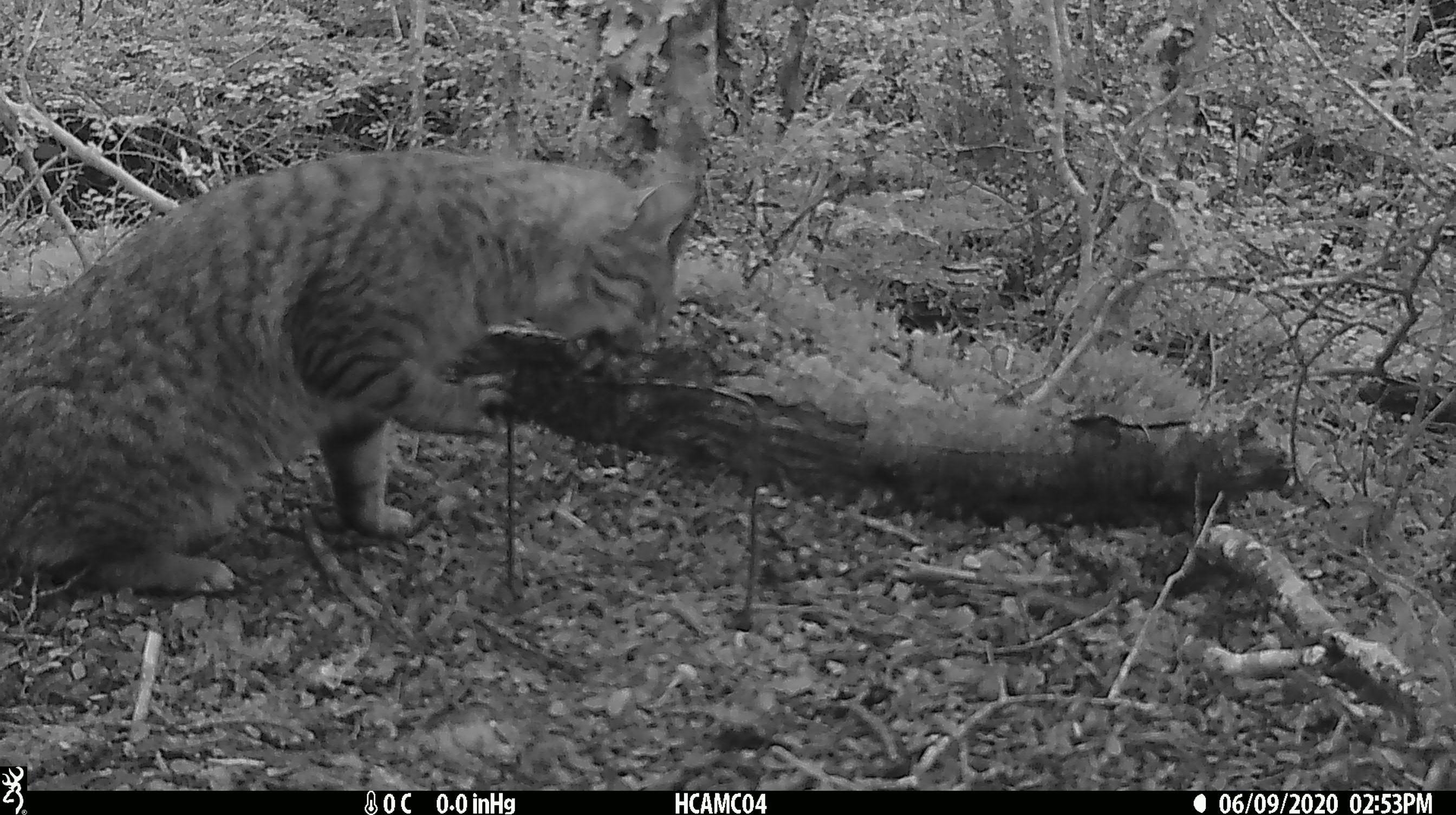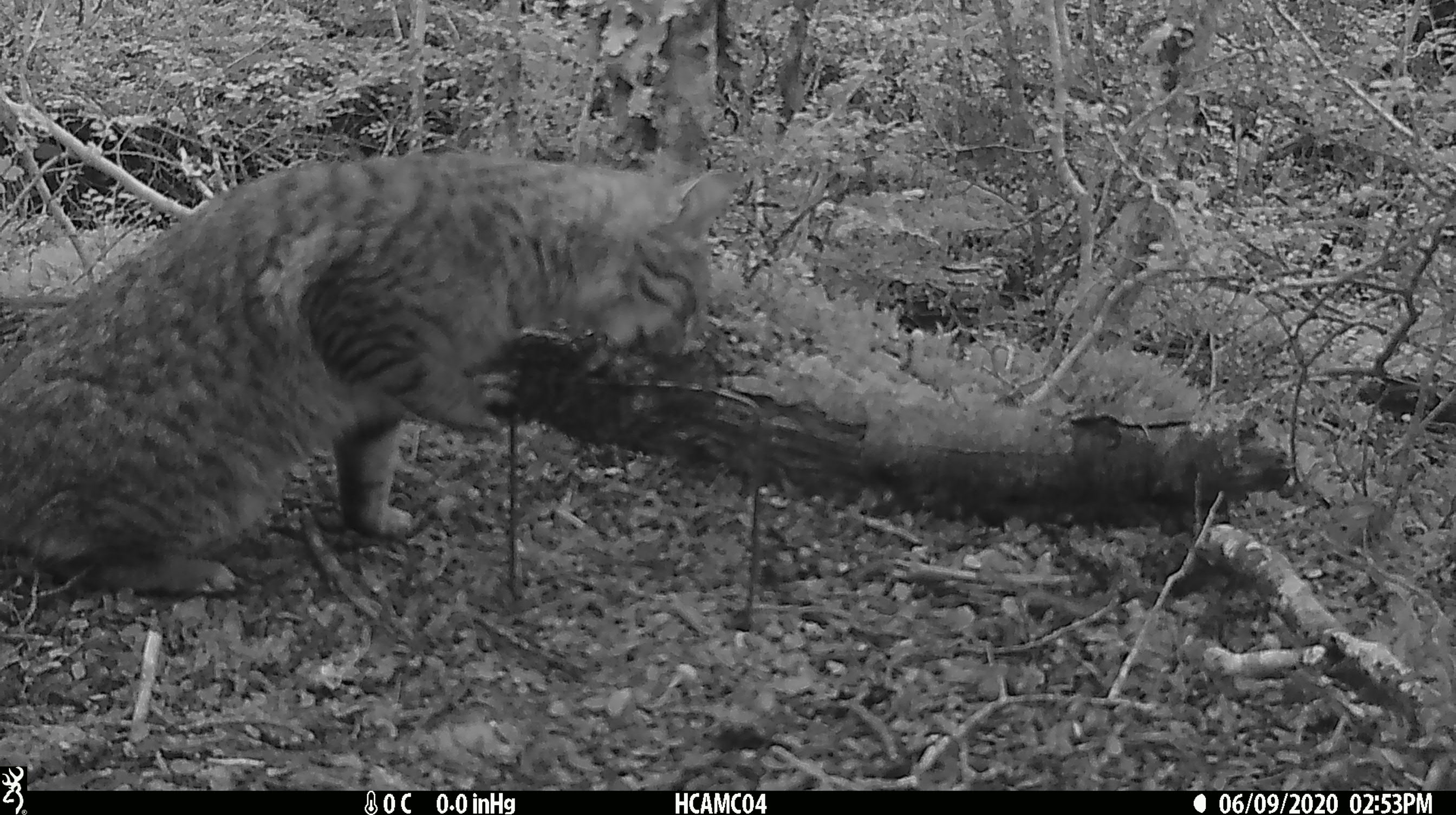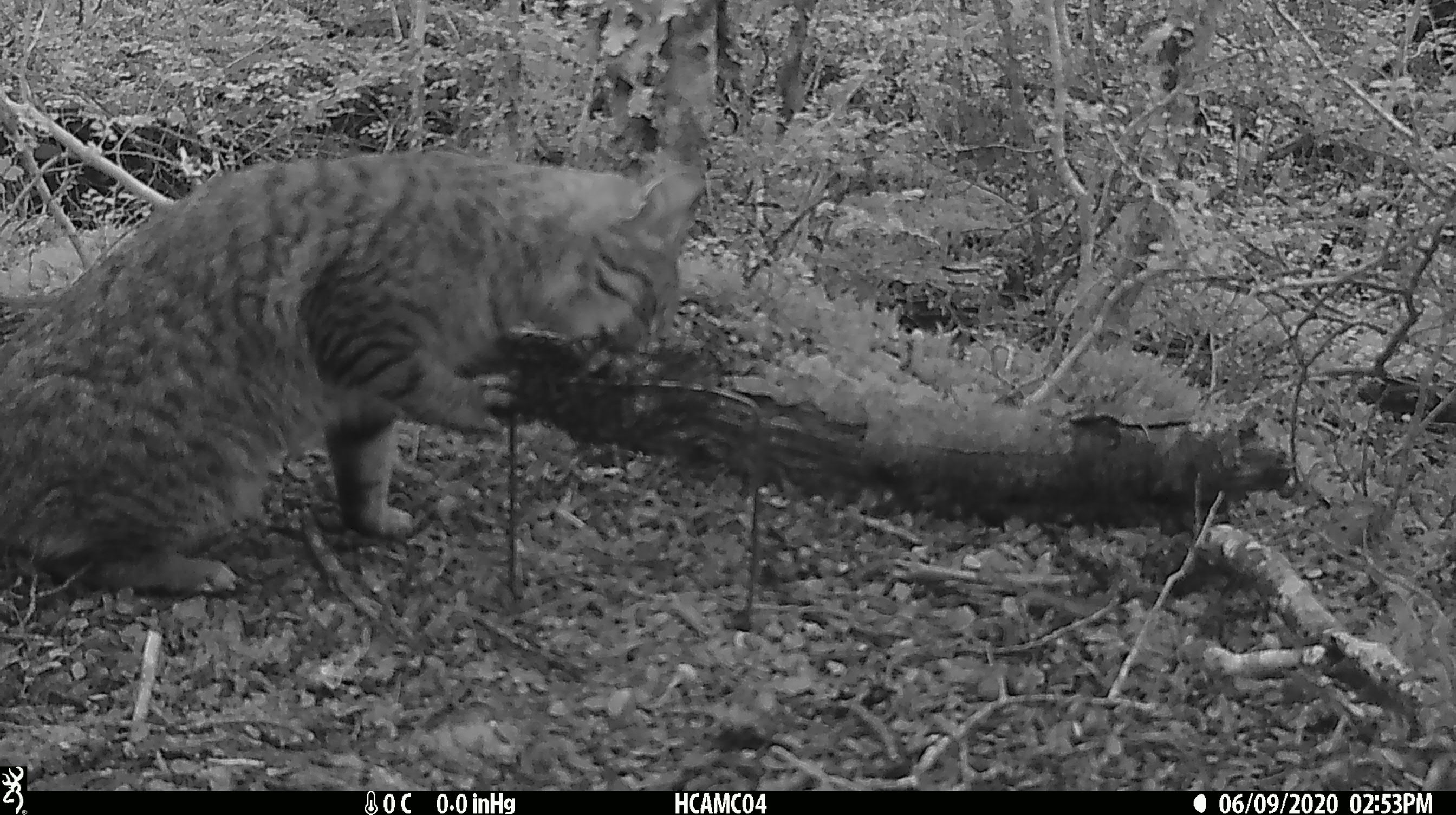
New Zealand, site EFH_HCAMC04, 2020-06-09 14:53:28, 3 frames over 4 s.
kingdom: Animalia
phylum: Chordata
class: Mammalia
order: Carnivora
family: Felidae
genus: Felis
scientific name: Felis catus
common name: domestic cat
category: cat